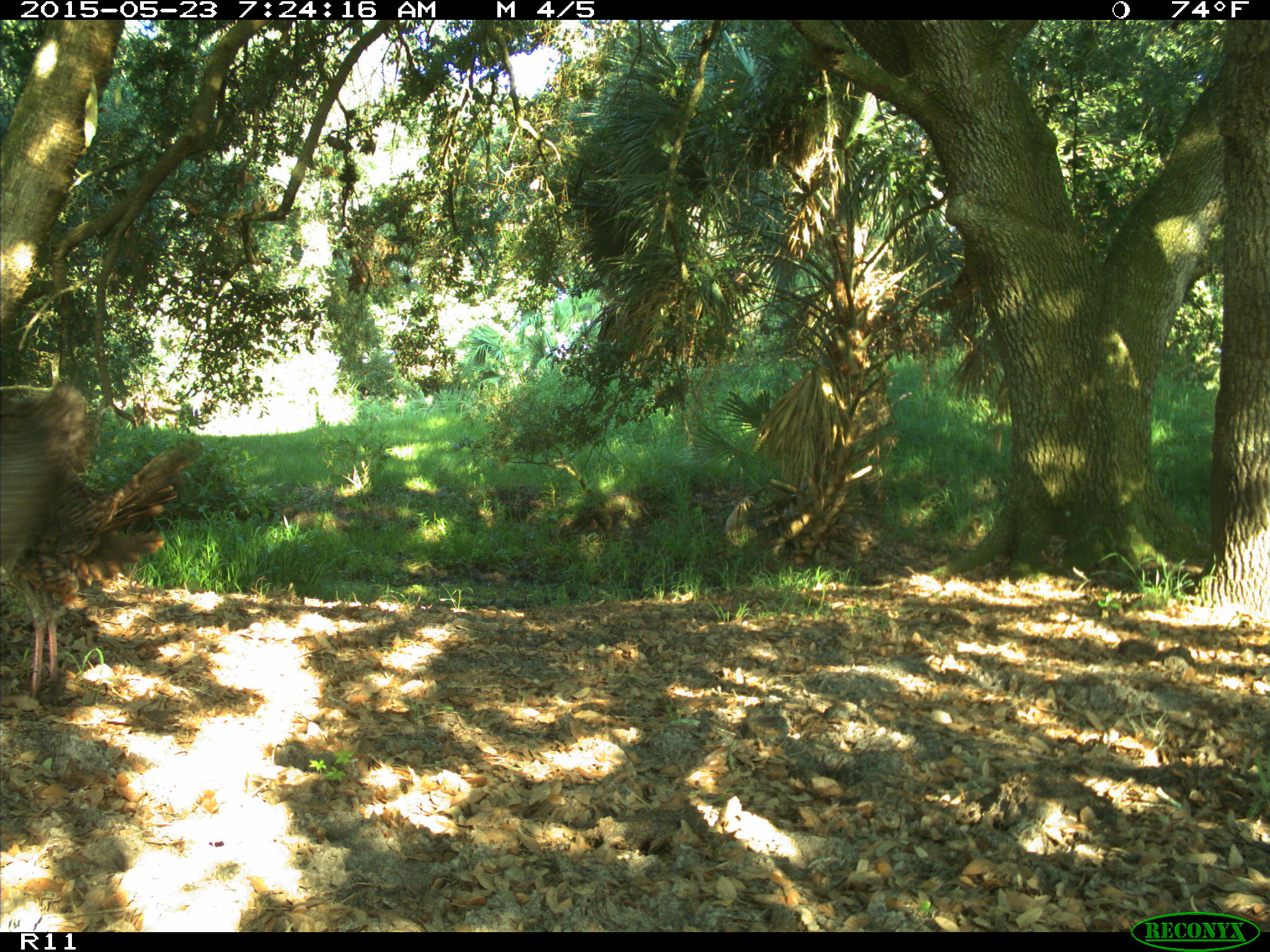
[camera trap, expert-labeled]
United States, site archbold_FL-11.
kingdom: Animalia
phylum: Chordata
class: Aves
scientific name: Aves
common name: birds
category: unidentified bird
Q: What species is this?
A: Unidentified bird (birds) (Aves).